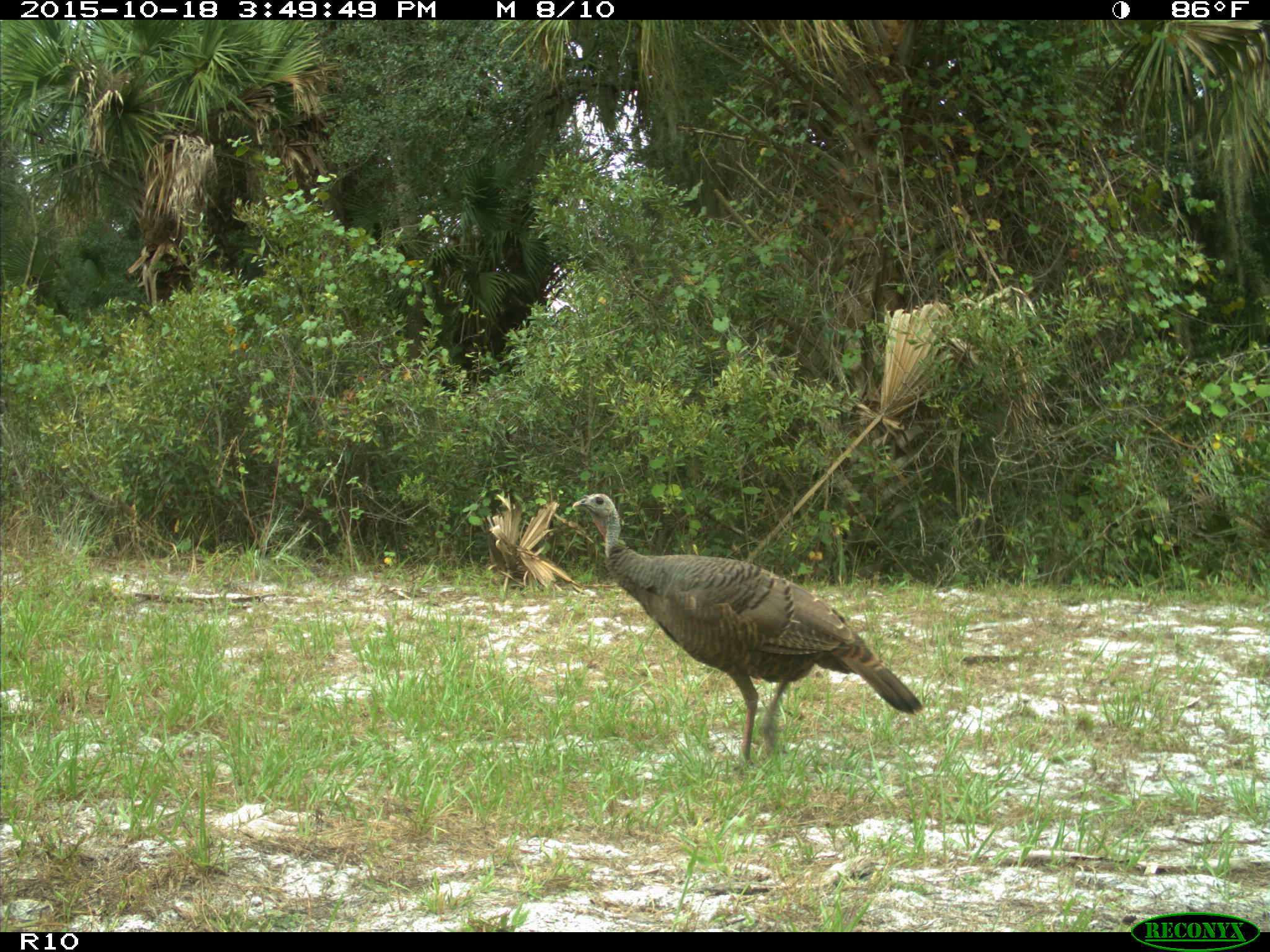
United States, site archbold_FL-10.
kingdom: Animalia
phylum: Chordata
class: Aves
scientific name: Aves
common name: birds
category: unidentified bird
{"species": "unidentified bird (birds) (Aves)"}